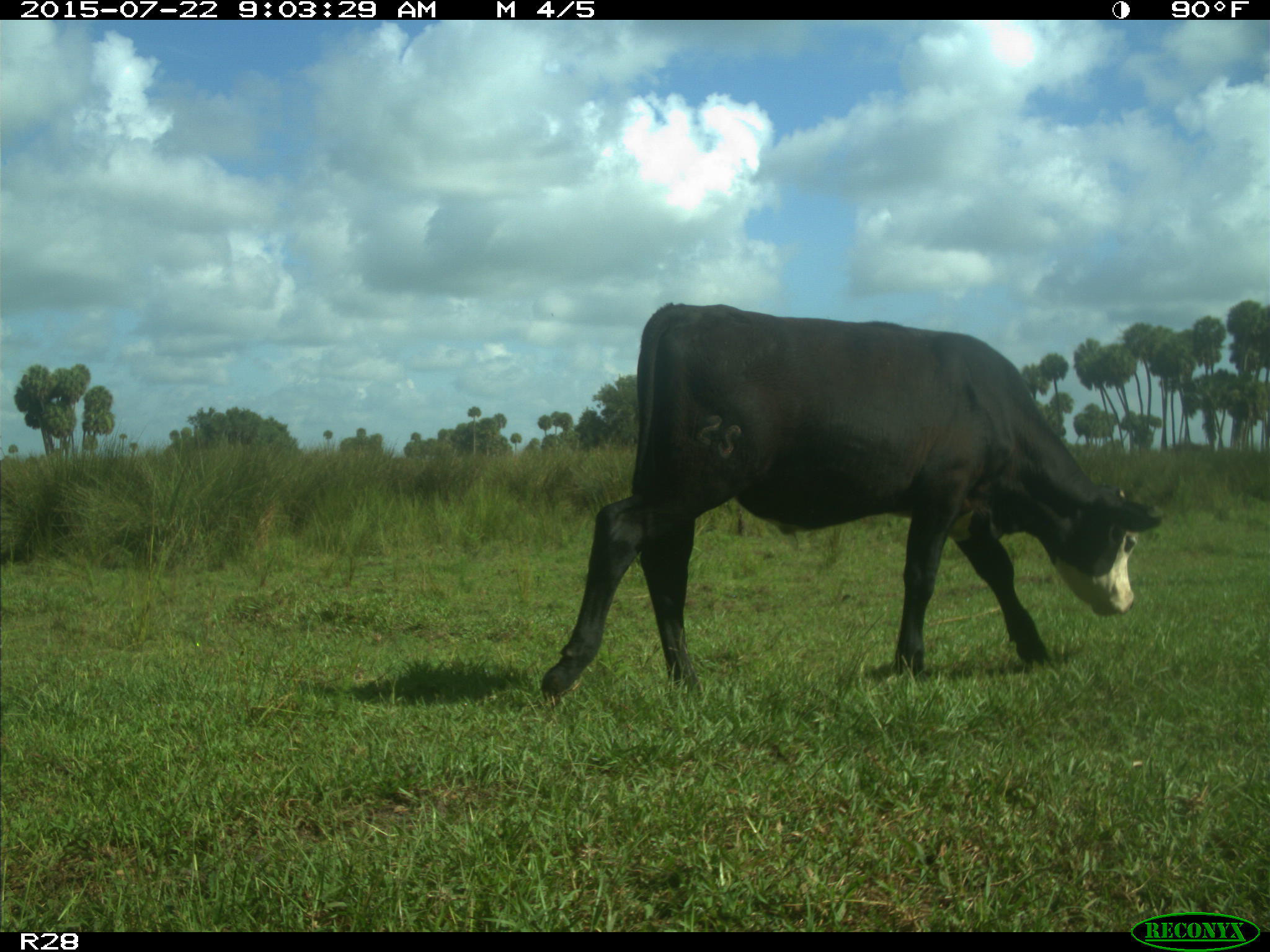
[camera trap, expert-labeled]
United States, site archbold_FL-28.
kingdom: Animalia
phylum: Chordata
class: Mammalia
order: Artiodactyla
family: Bovidae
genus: Bos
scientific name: Bos taurus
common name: domestic cow